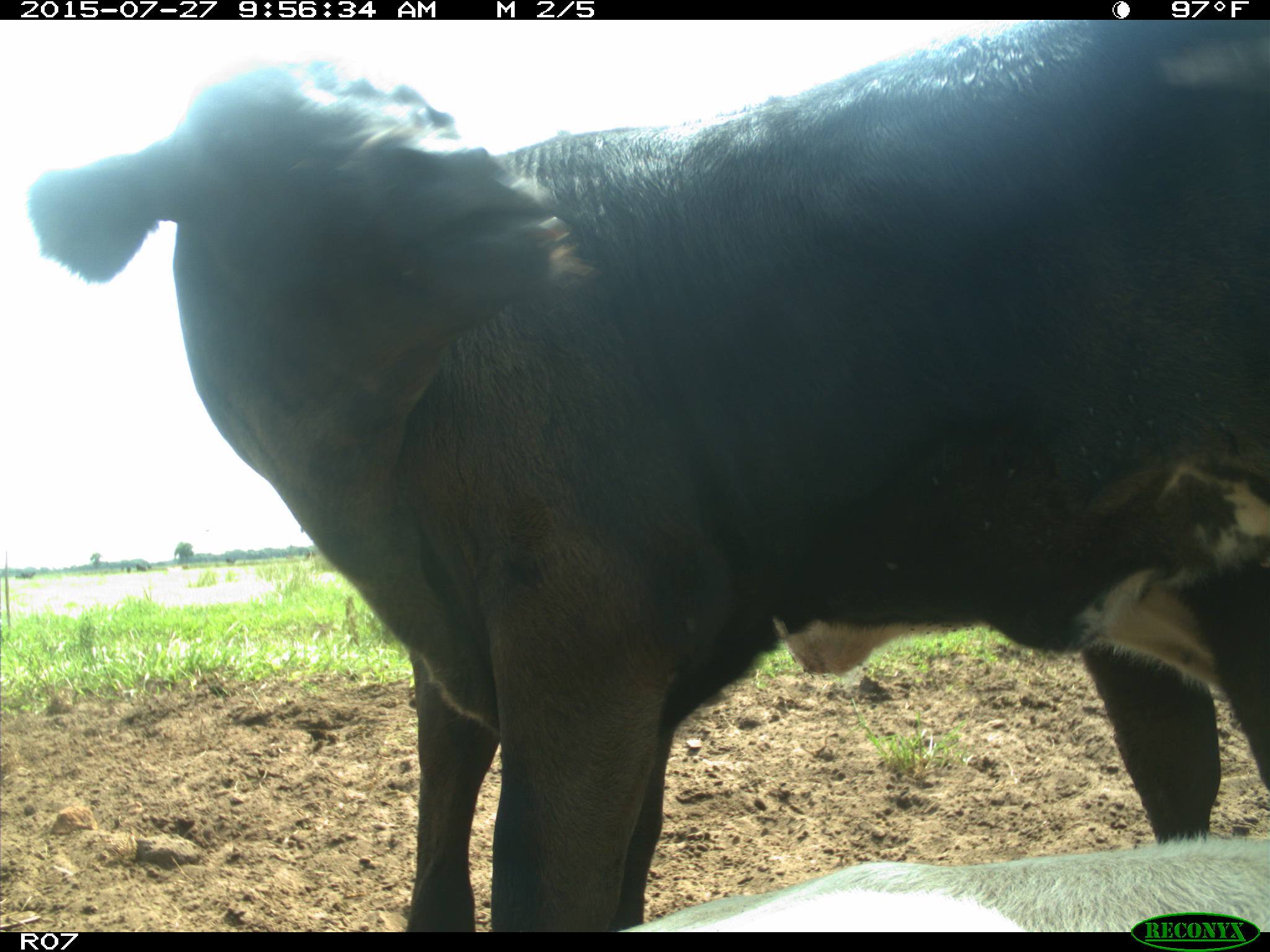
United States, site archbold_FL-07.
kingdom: Animalia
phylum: Chordata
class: Mammalia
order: Artiodactyla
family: Bovidae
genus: Bos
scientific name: Bos taurus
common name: domestic cow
Bos taurus (domestic cow).